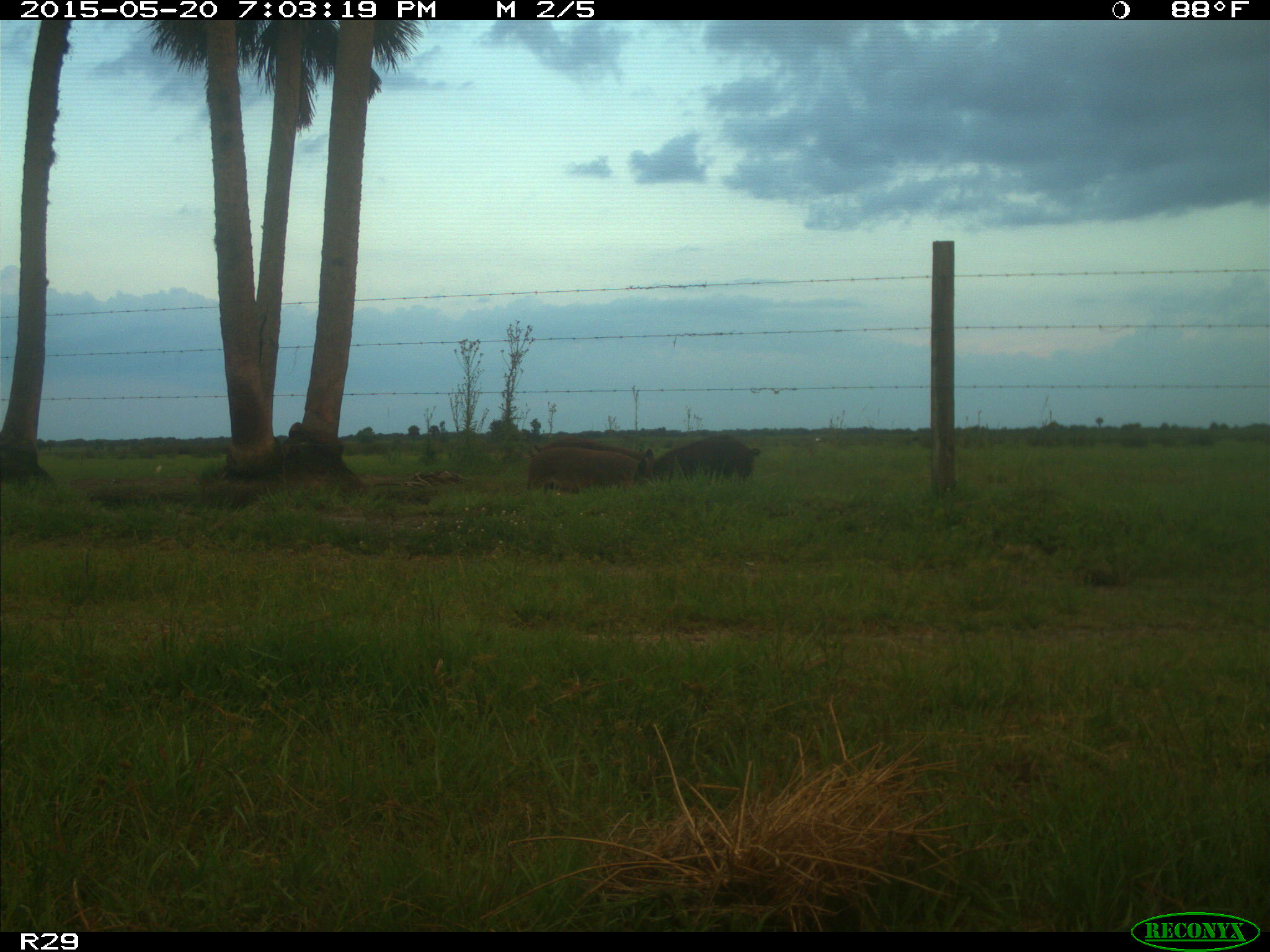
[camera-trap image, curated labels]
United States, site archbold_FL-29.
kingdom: Animalia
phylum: Chordata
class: Mammalia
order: Artiodactyla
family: Suidae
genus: Sus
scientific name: Sus scrofa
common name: wild boar